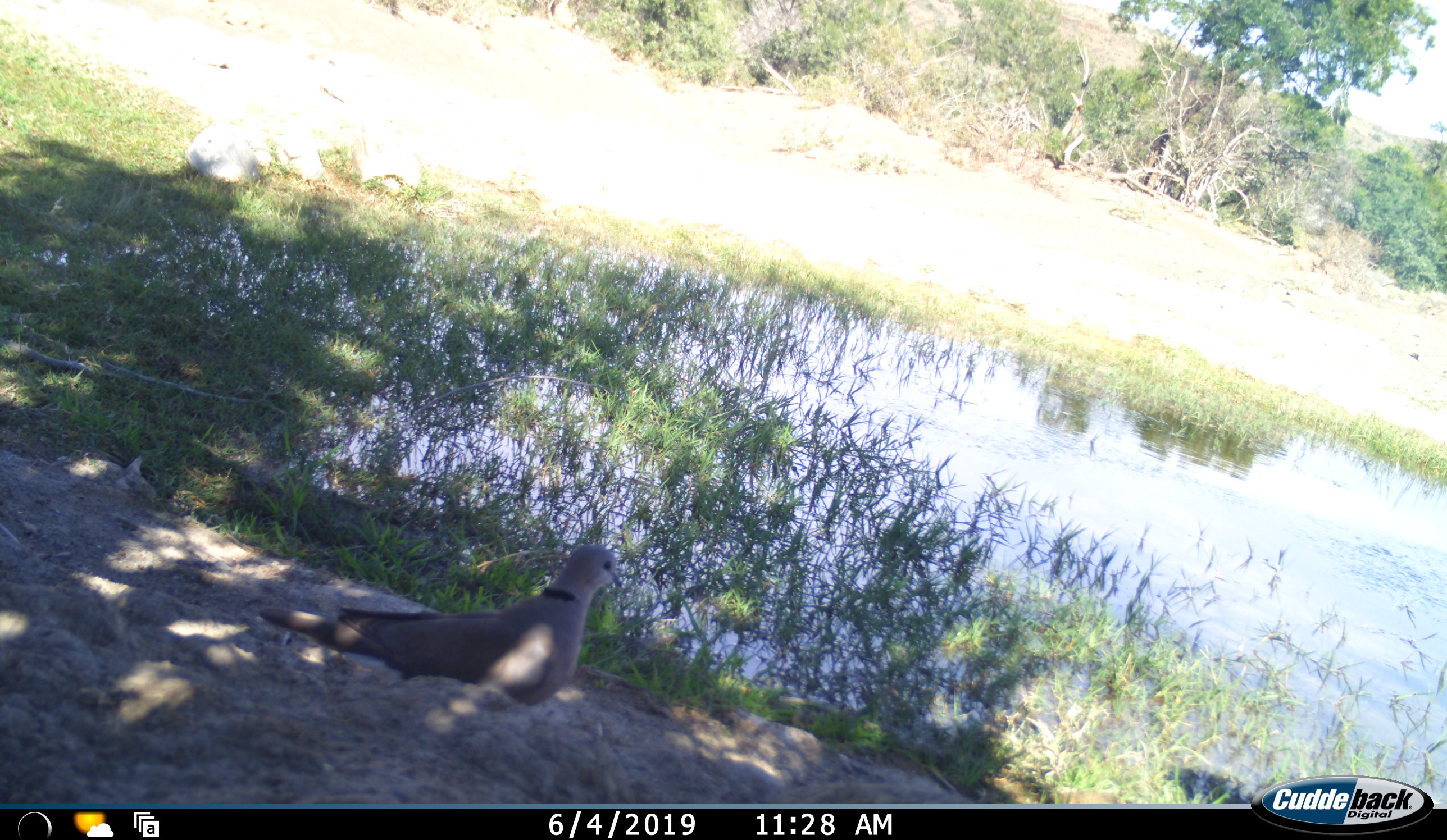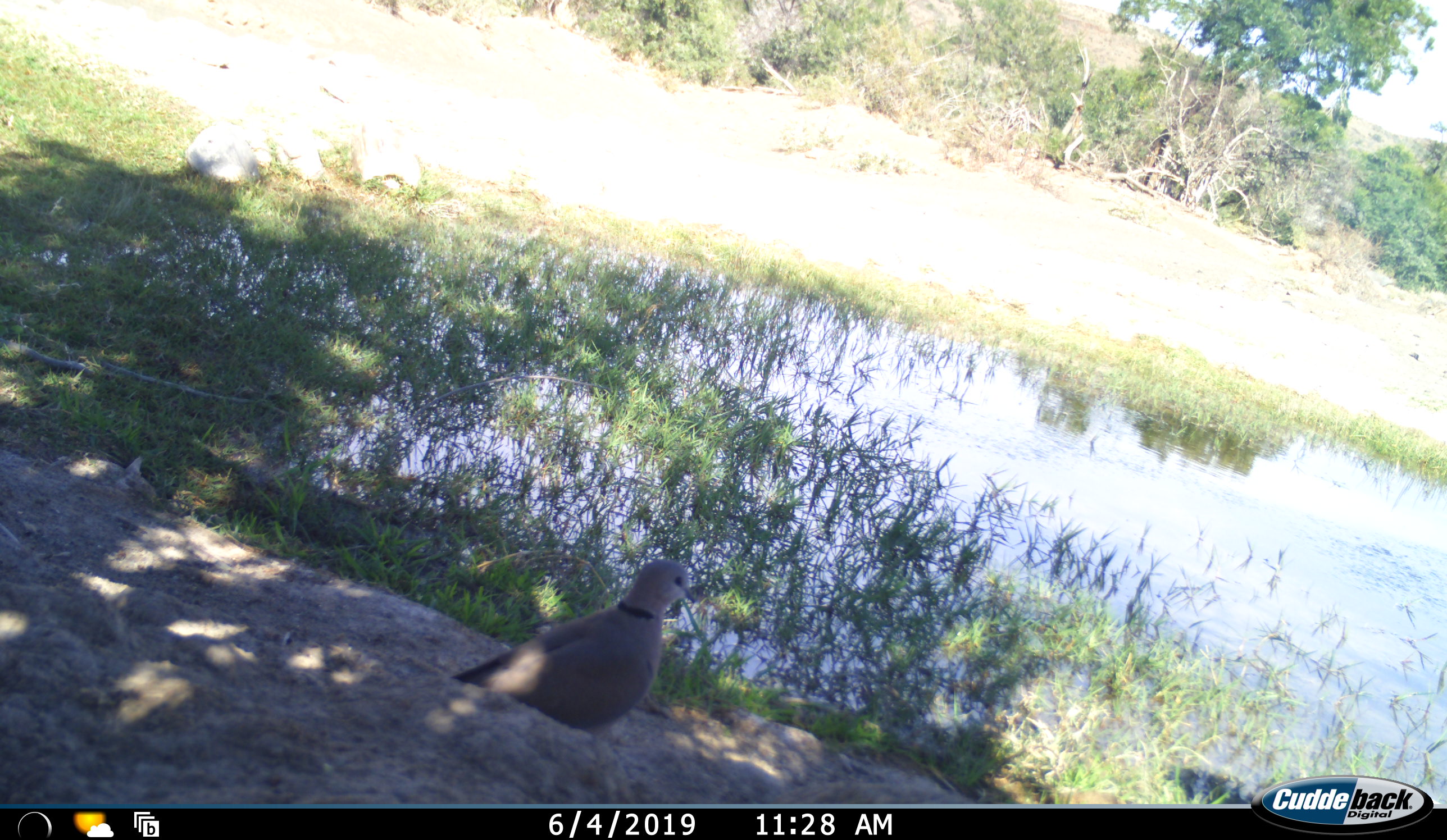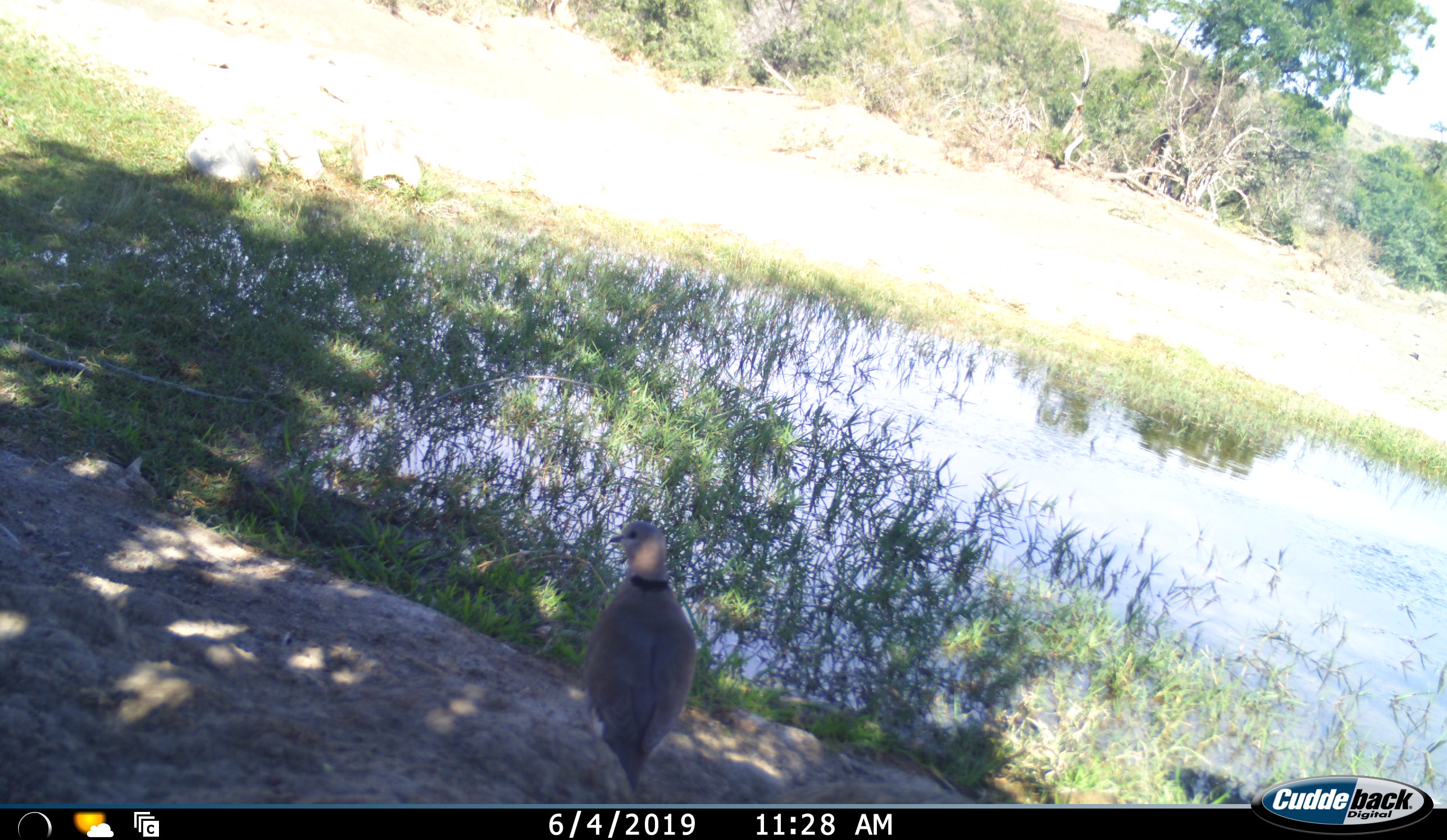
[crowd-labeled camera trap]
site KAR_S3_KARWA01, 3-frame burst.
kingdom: Animalia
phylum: Chordata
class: Aves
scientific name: Aves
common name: bird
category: birdother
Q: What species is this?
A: Birdother (bird) (Aves).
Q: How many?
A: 1.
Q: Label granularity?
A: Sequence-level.